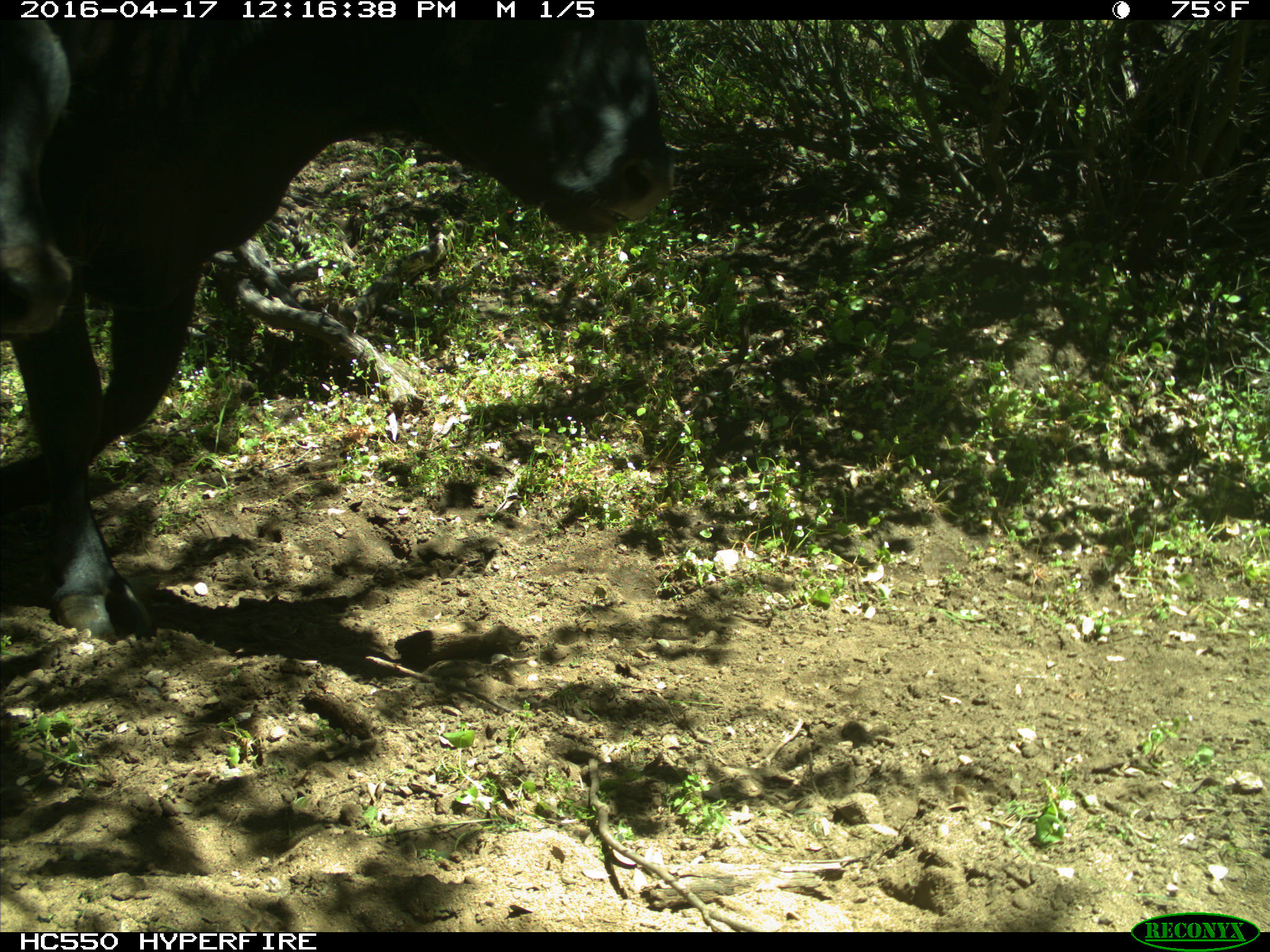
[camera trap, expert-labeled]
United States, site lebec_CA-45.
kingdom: Animalia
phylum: Chordata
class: Mammalia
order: Artiodactyla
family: Bovidae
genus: Bos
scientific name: Bos taurus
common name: domestic cow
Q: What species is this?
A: Bos taurus (domestic cow).